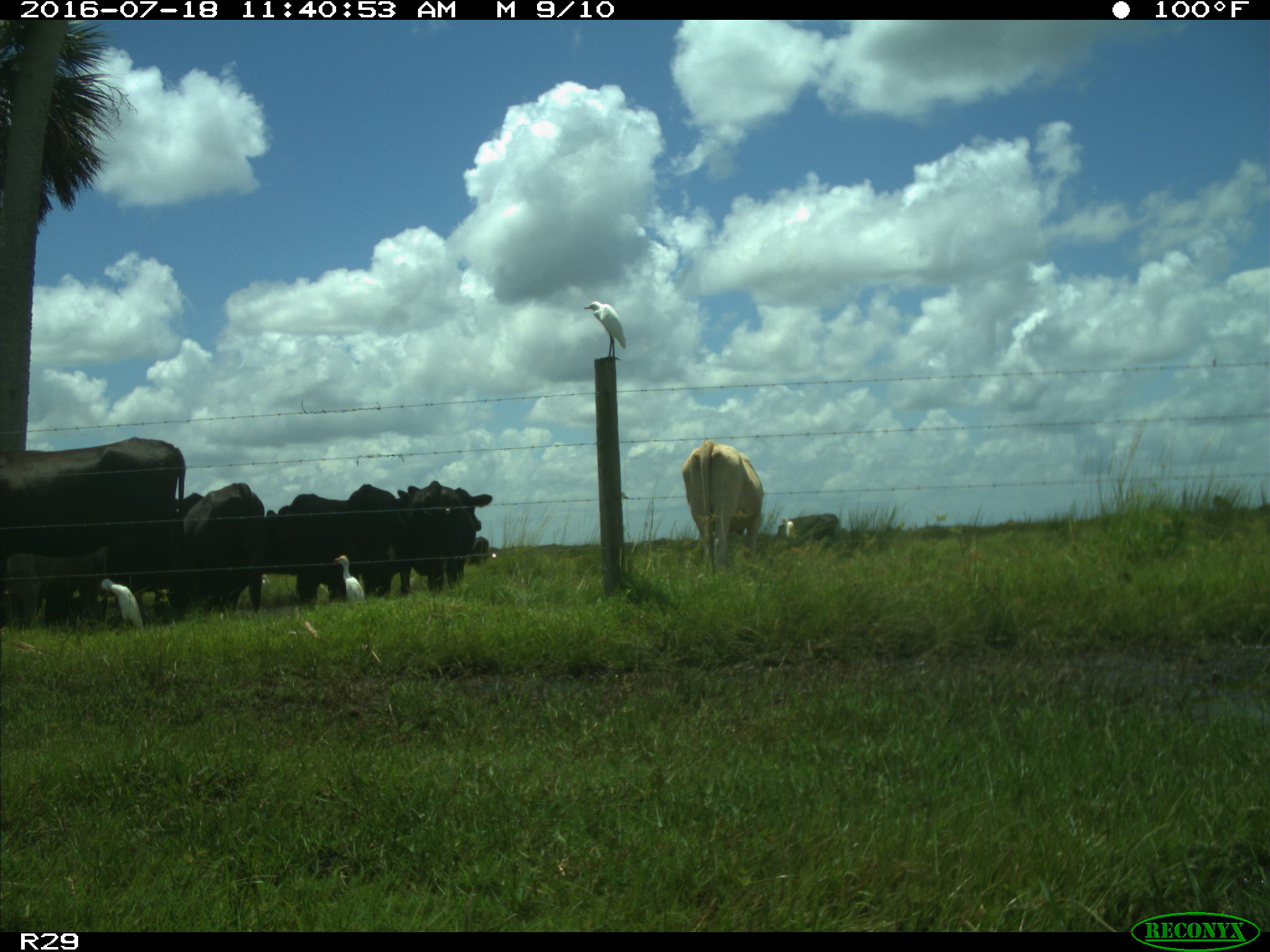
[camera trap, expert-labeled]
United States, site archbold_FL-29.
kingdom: Animalia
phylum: Chordata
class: Mammalia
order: Artiodactyla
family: Bovidae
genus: Bos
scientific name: Bos taurus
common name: domestic cow